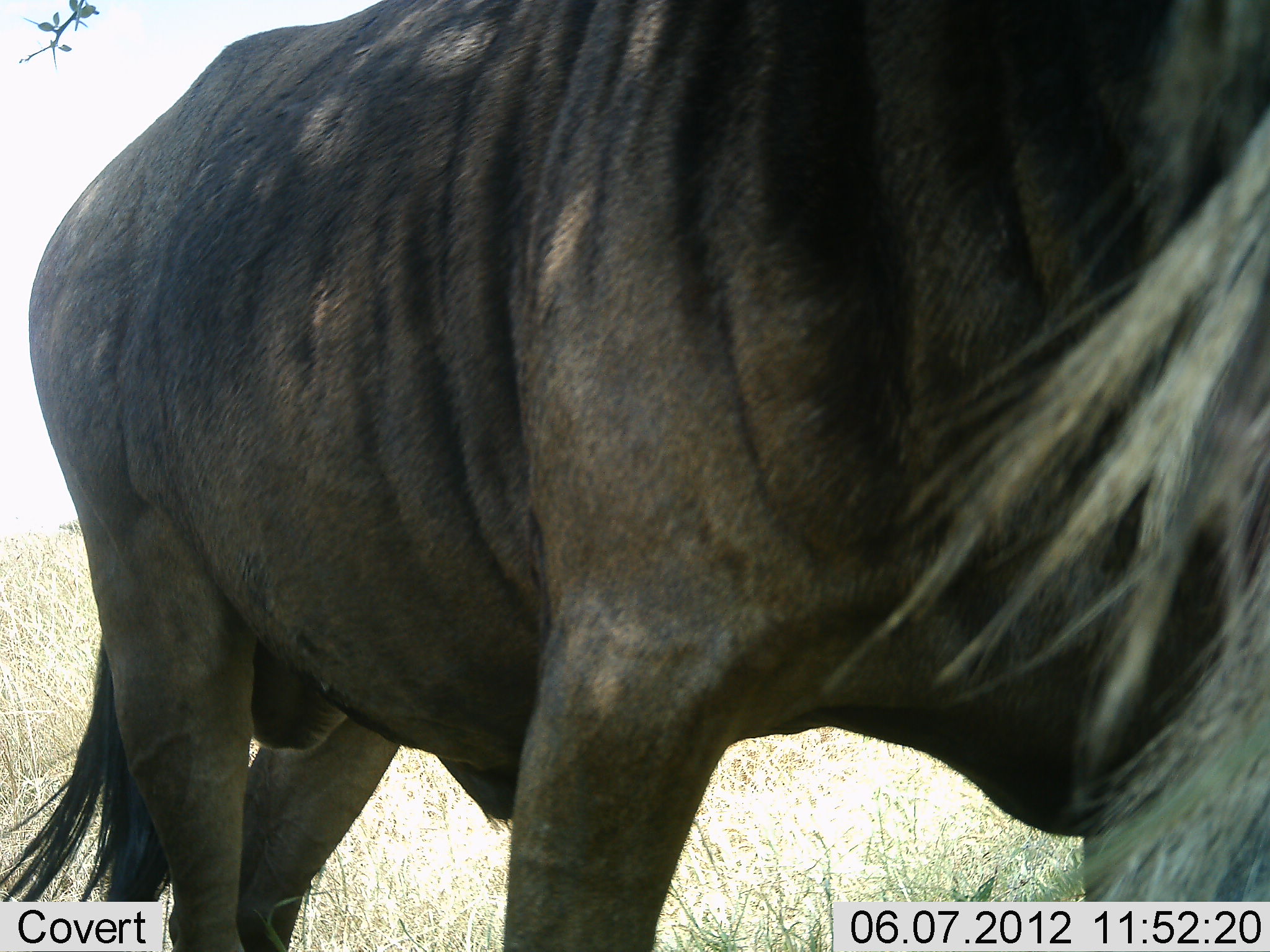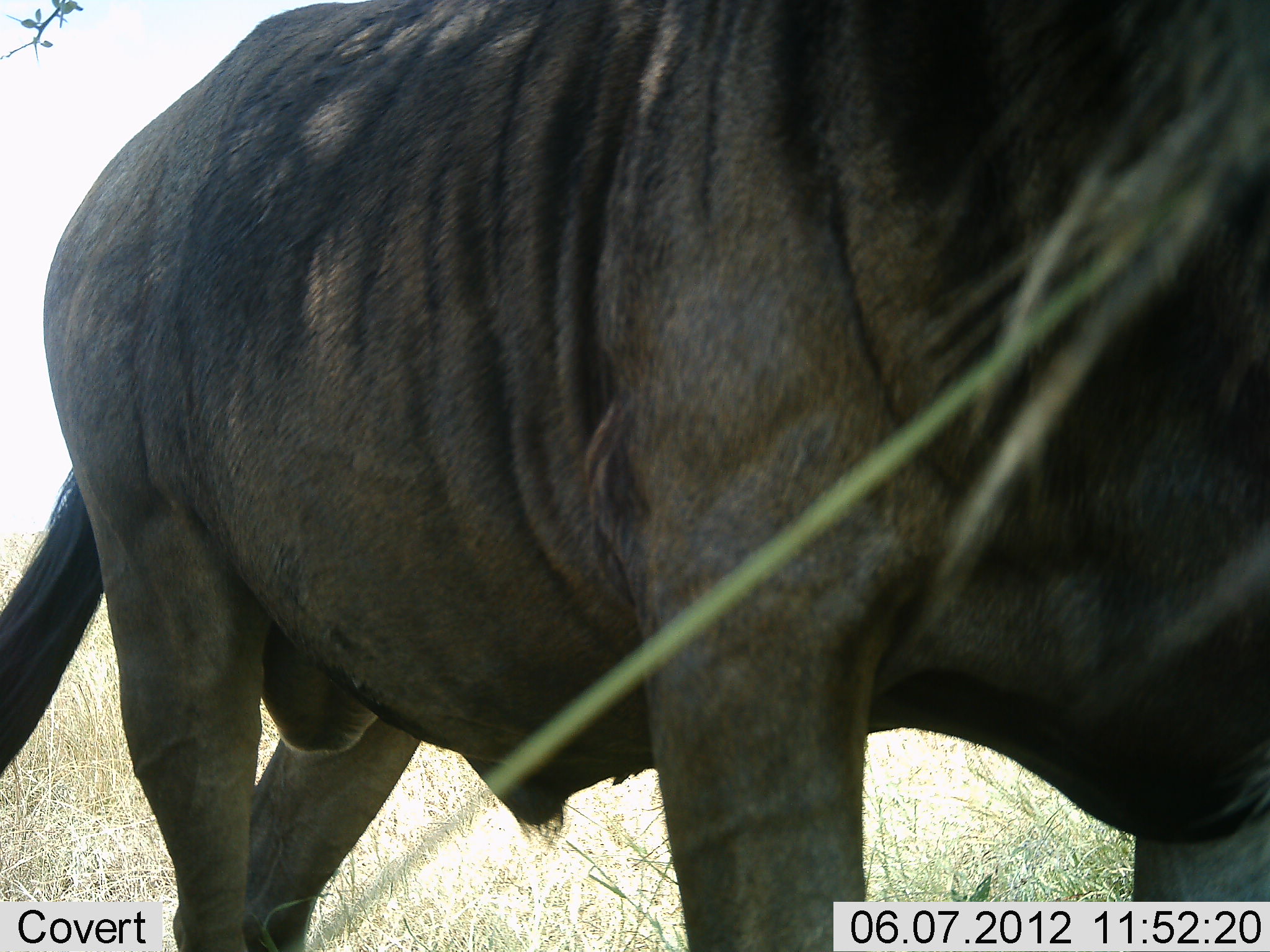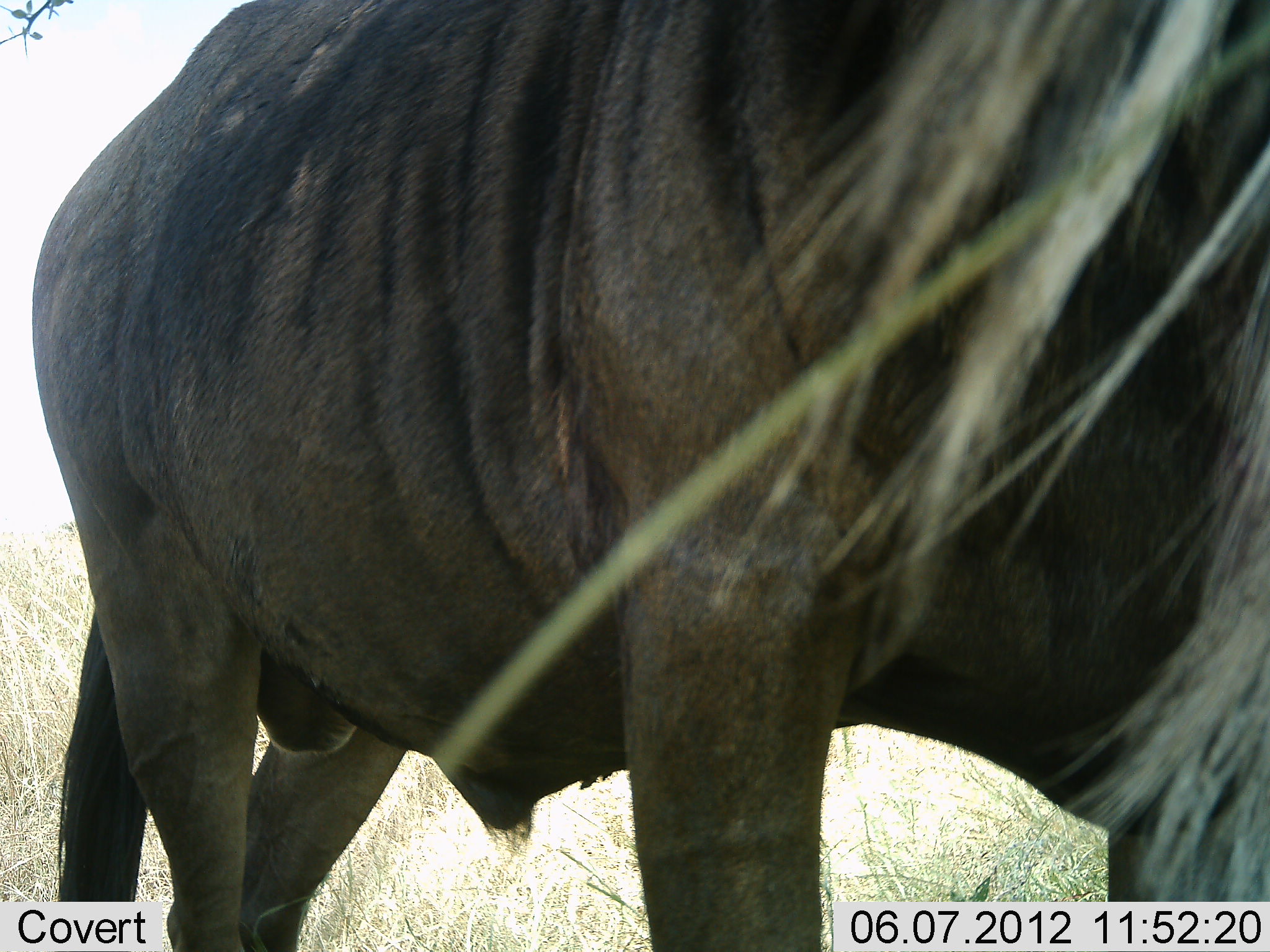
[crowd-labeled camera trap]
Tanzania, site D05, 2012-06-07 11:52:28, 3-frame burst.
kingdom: Animalia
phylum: Chordata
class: Mammalia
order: Artiodactyla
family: Bovidae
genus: Connochaetes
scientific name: Connochaetes taurinus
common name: blue wildebeest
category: wildebeest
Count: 1.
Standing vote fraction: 70%.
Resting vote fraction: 0%.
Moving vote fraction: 40%.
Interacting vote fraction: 0%.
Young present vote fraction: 0%.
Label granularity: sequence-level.